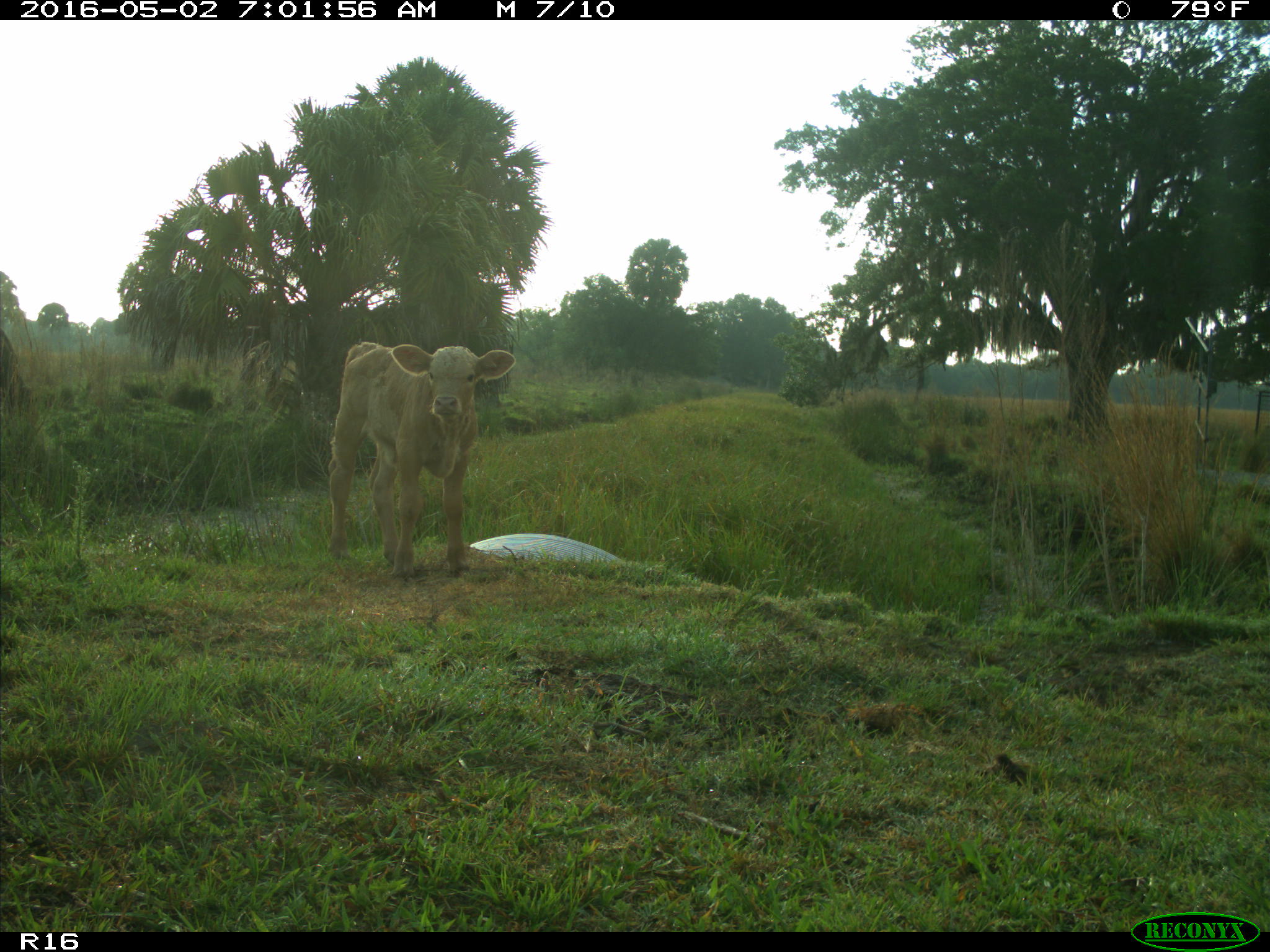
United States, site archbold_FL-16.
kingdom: Animalia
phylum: Chordata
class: Mammalia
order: Artiodactyla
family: Bovidae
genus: Bos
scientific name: Bos taurus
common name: domestic cow